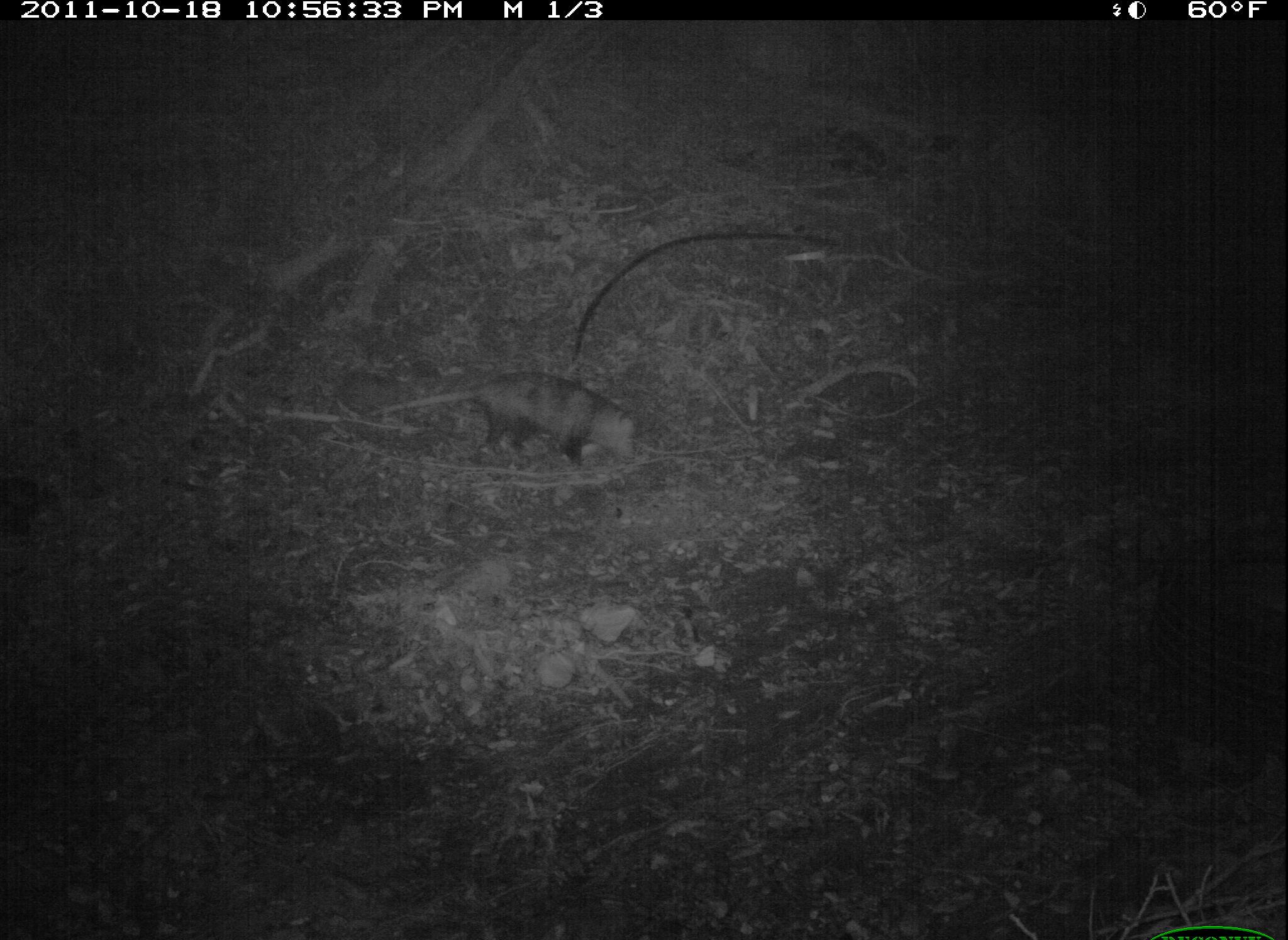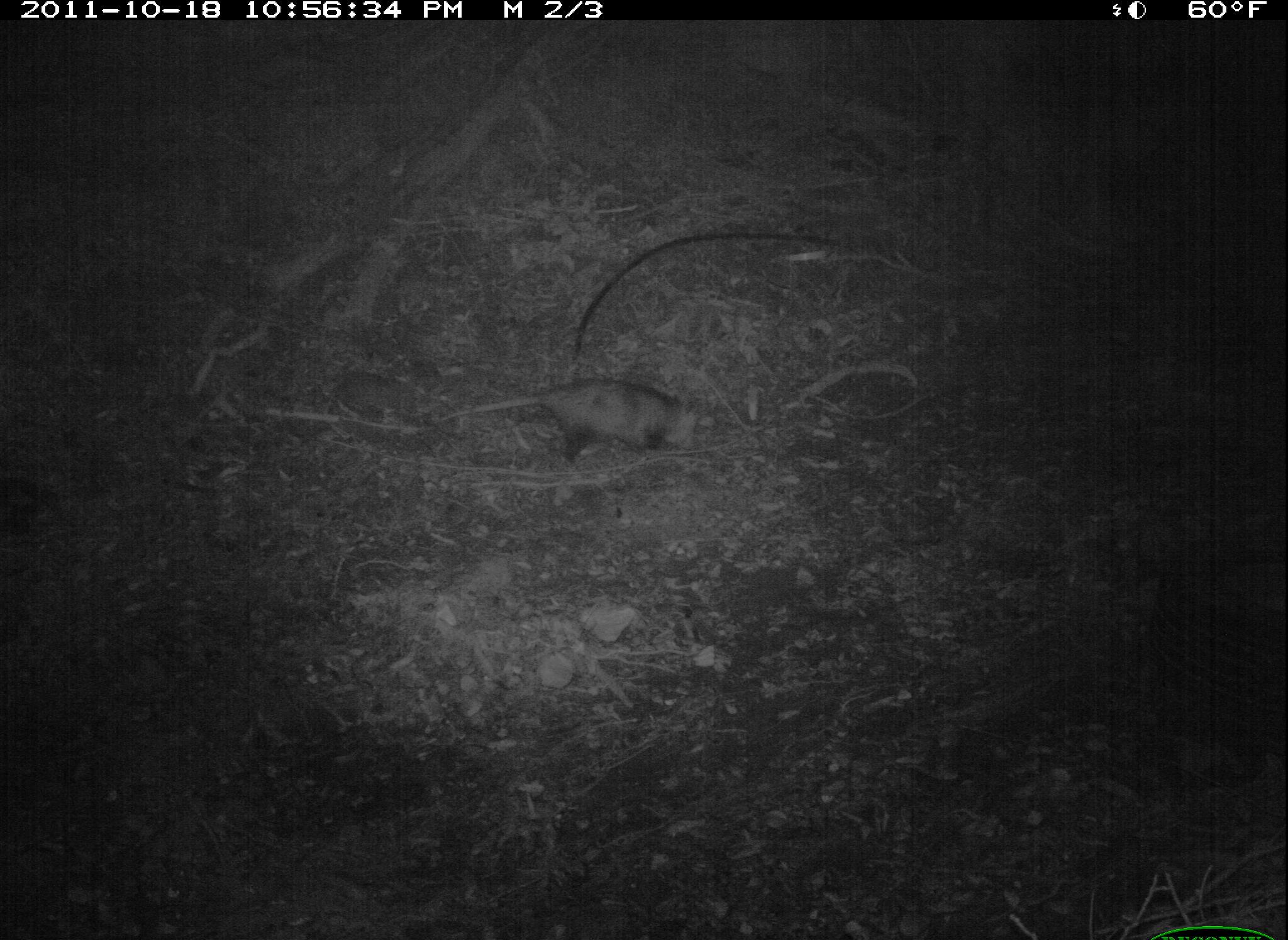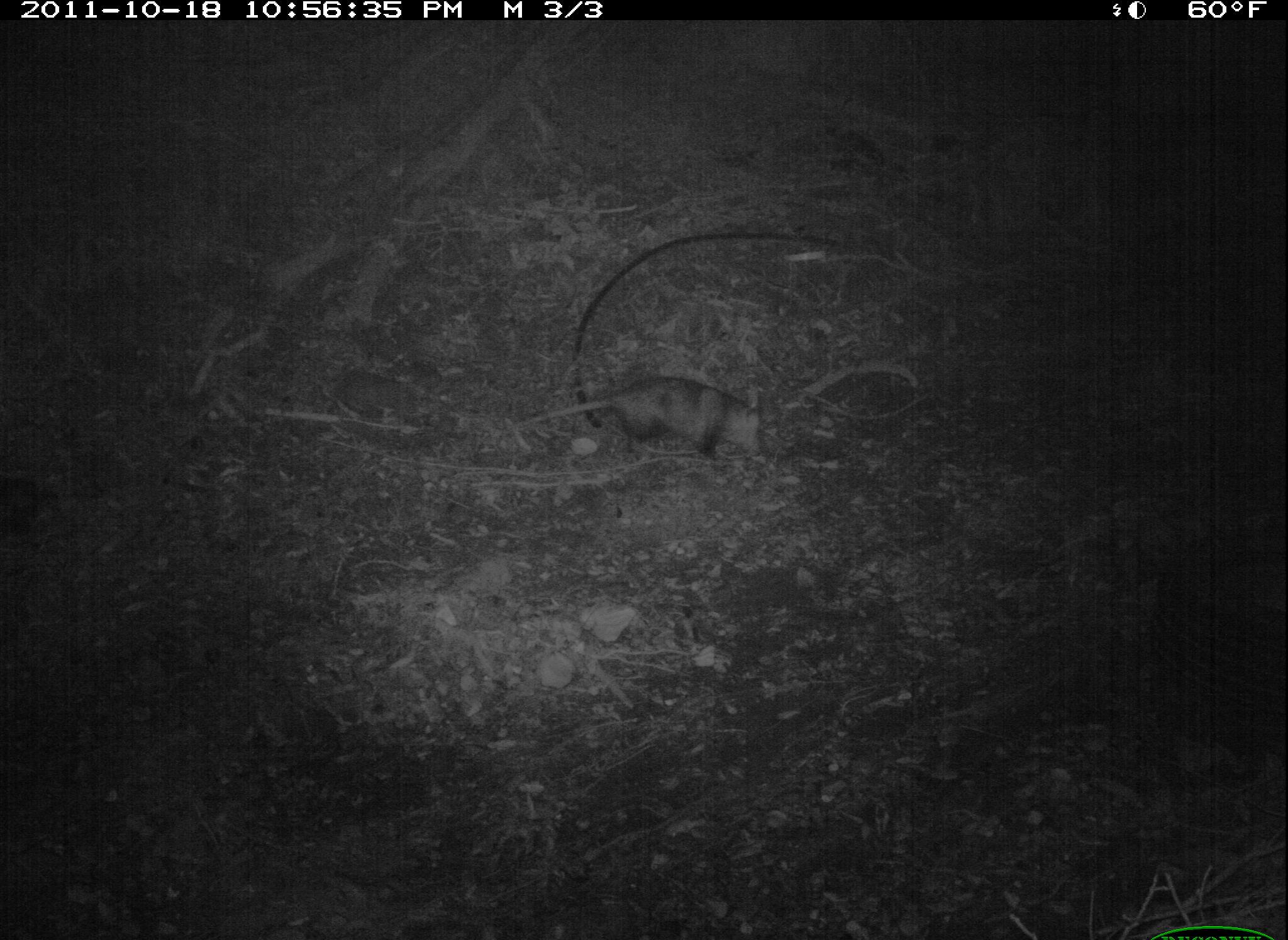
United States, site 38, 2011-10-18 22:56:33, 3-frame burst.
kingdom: Animalia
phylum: Chordata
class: Mammalia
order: Didelphimorphia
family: Didelphidae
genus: Didelphis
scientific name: Didelphis virginiana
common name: virginia opossum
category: opossum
Opossum (virginia opossum) (Didelphis virginiana).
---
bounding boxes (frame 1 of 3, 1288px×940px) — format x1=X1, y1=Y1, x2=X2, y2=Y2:
opossum: x1=353, y1=338, x2=675, y2=496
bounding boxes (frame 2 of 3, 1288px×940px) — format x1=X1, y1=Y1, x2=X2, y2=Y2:
opossum: x1=431, y1=370, x2=692, y2=482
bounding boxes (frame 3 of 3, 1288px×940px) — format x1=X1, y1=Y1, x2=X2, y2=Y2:
opossum: x1=489, y1=351, x2=786, y2=491